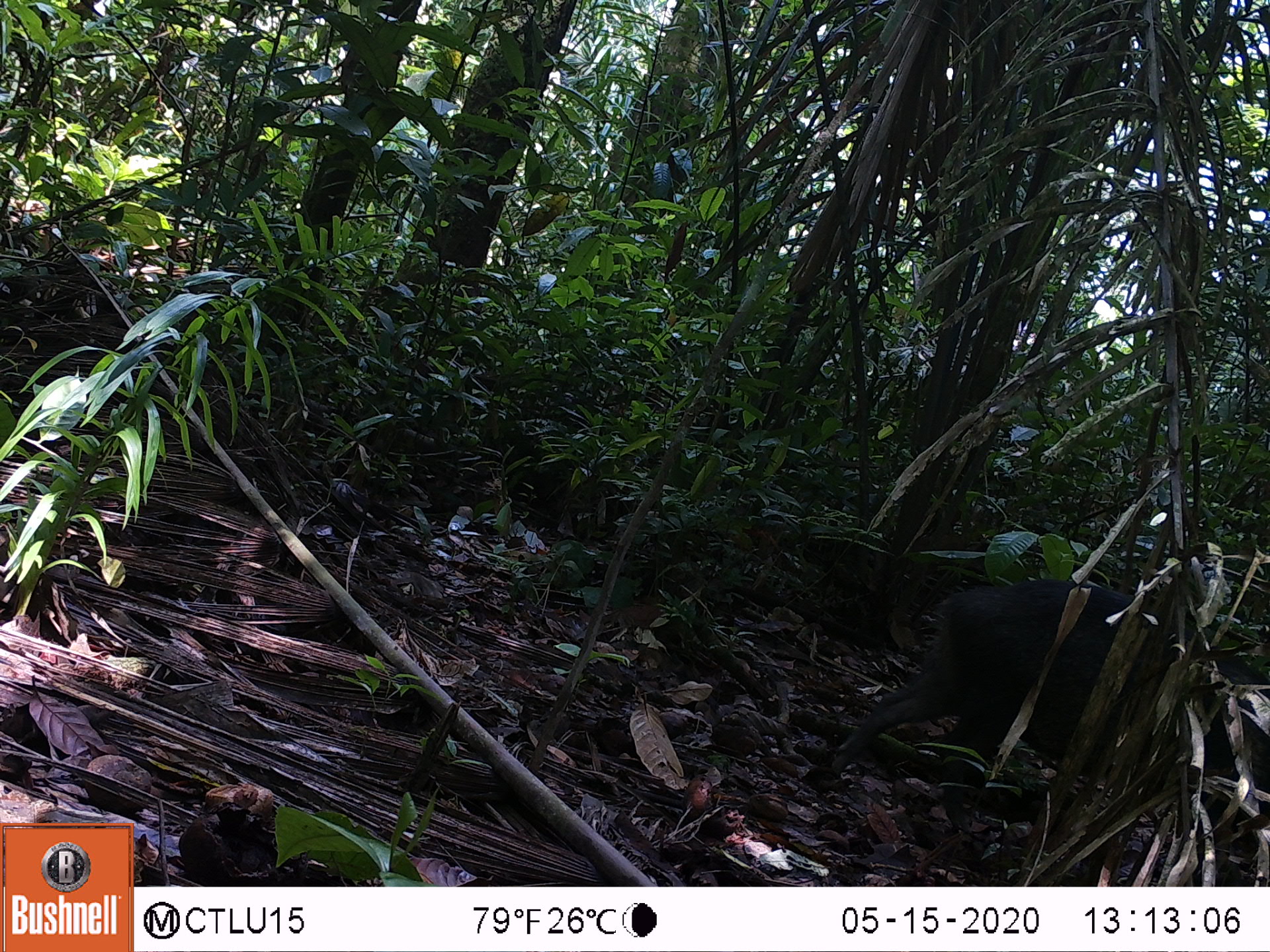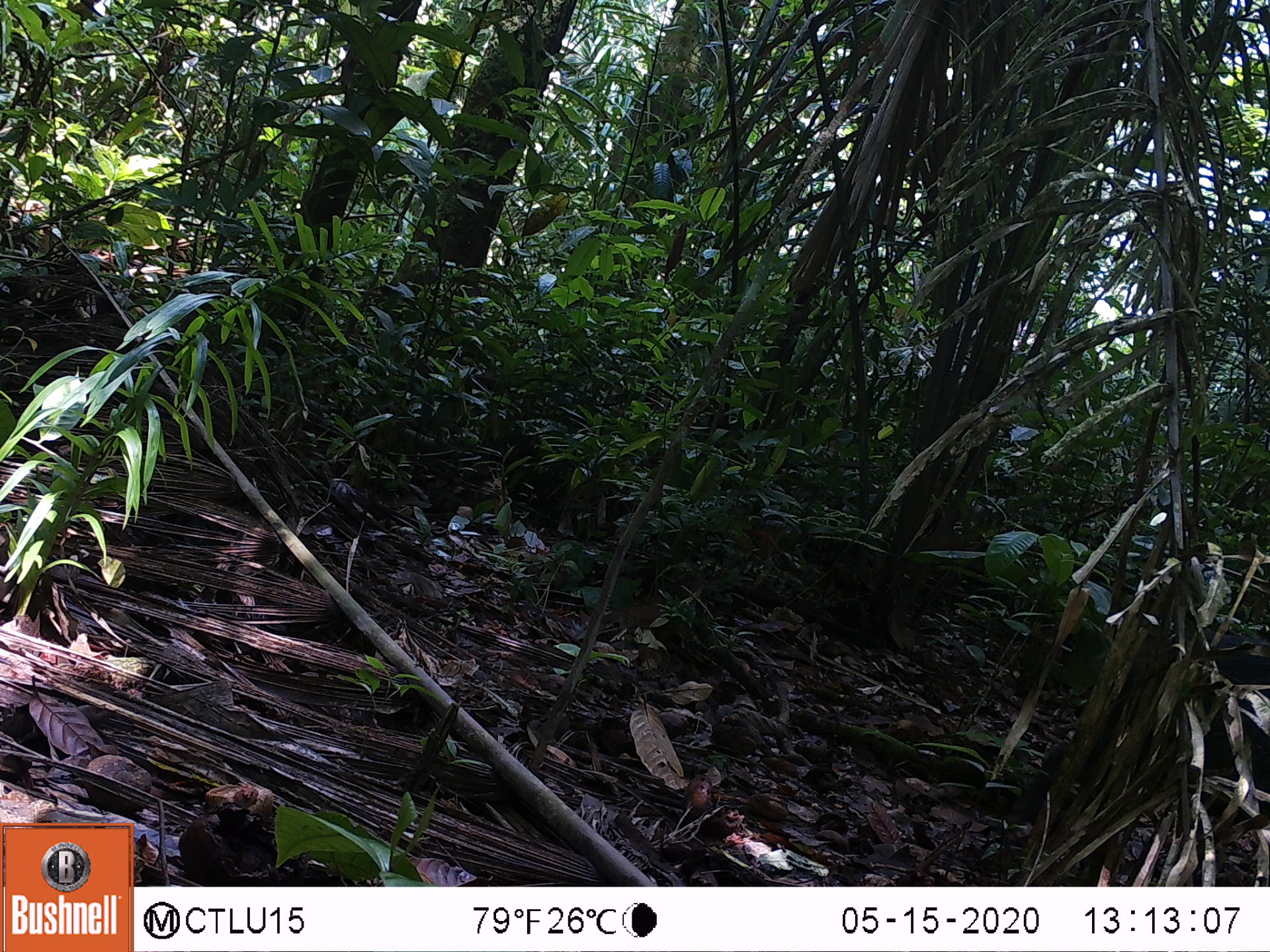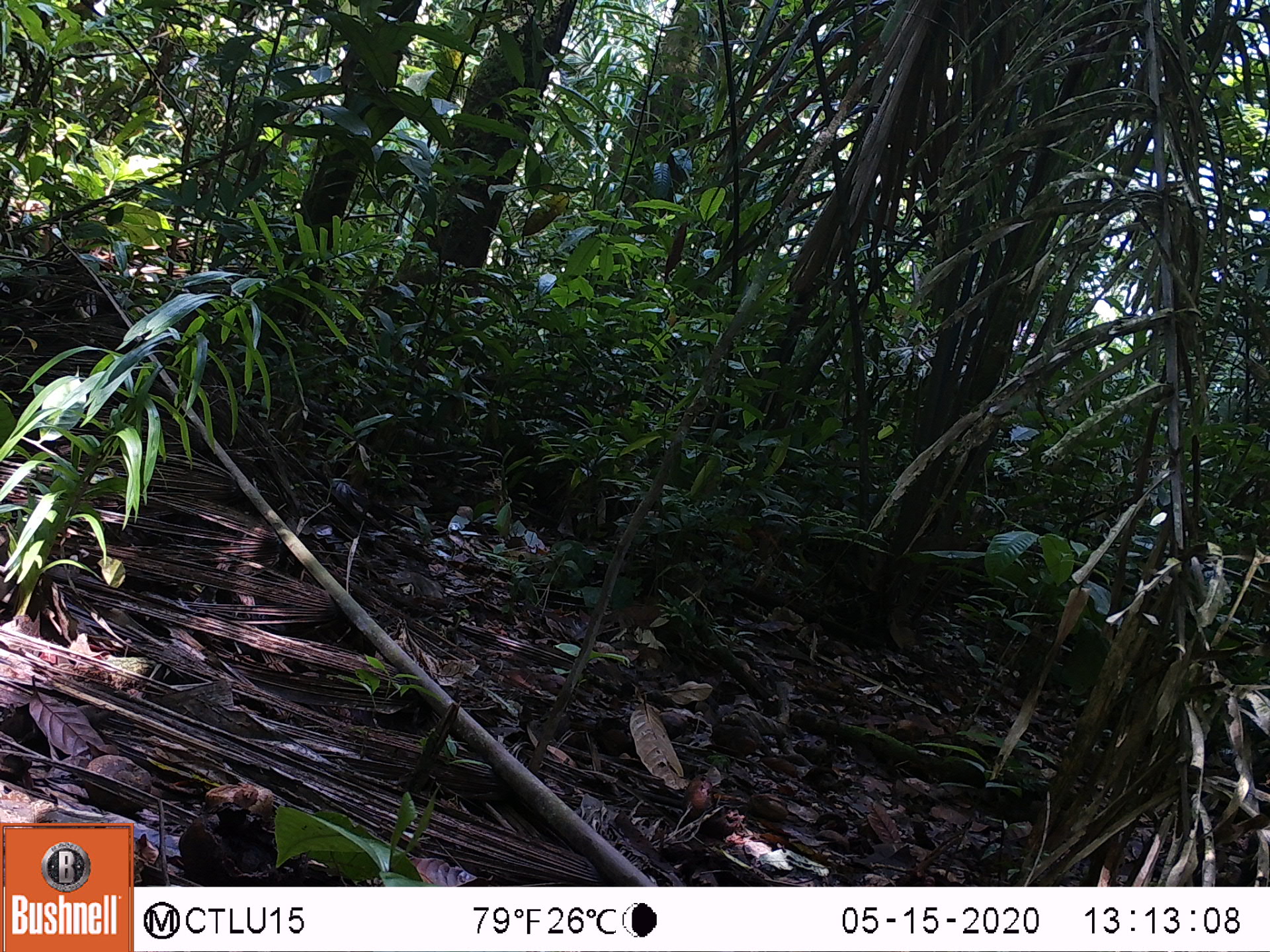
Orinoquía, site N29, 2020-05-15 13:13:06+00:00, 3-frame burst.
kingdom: Animalia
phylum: Chordata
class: Mammalia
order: Artiodactyla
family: Tayassuidae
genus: Pecari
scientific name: Pecari tajacu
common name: collared peccary